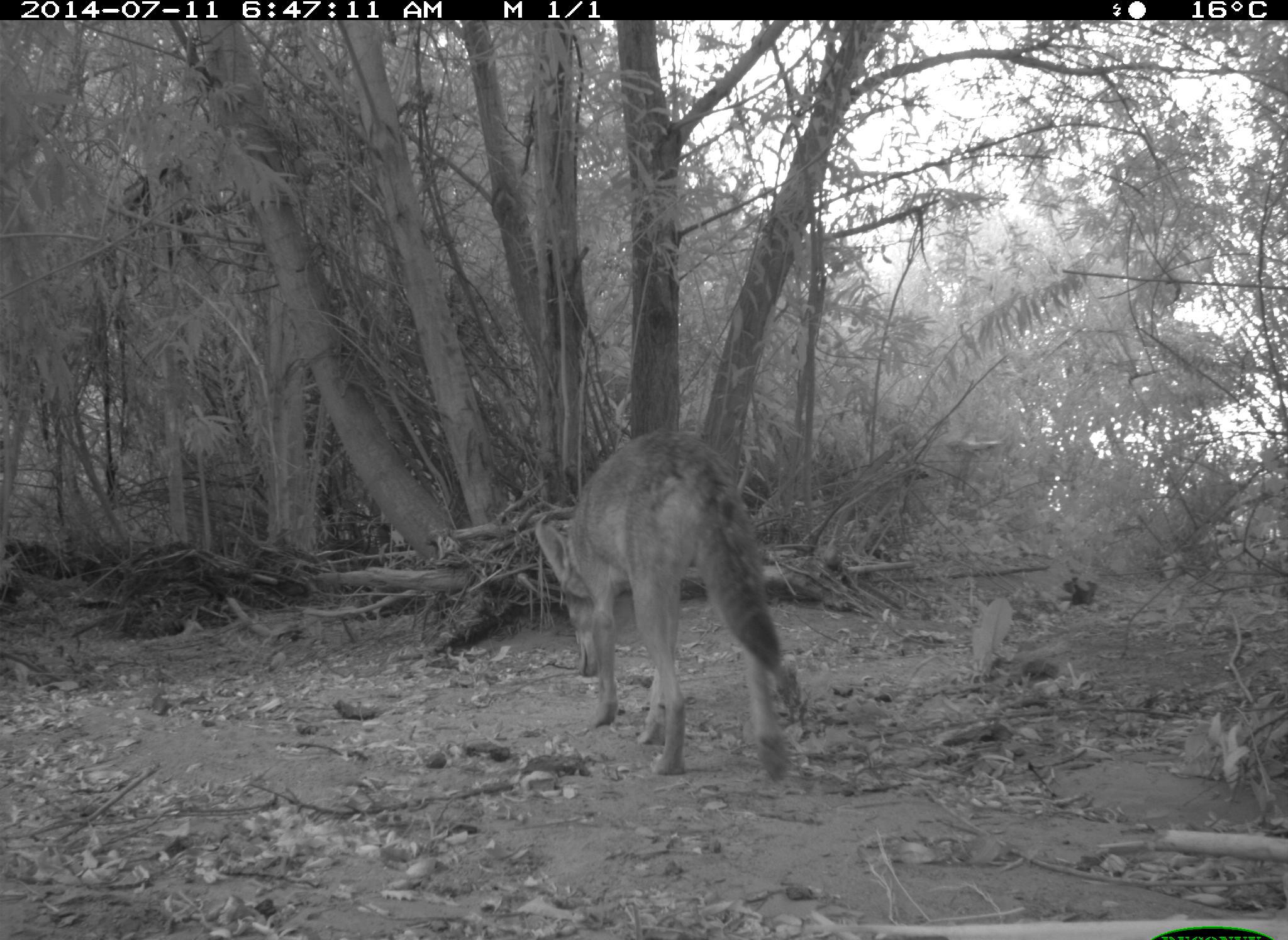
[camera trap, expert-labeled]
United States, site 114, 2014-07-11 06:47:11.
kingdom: Animalia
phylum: Chordata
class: Mammalia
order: Carnivora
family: Canidae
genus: Canis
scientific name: Canis latrans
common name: coyote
Coyote (Canis latrans).